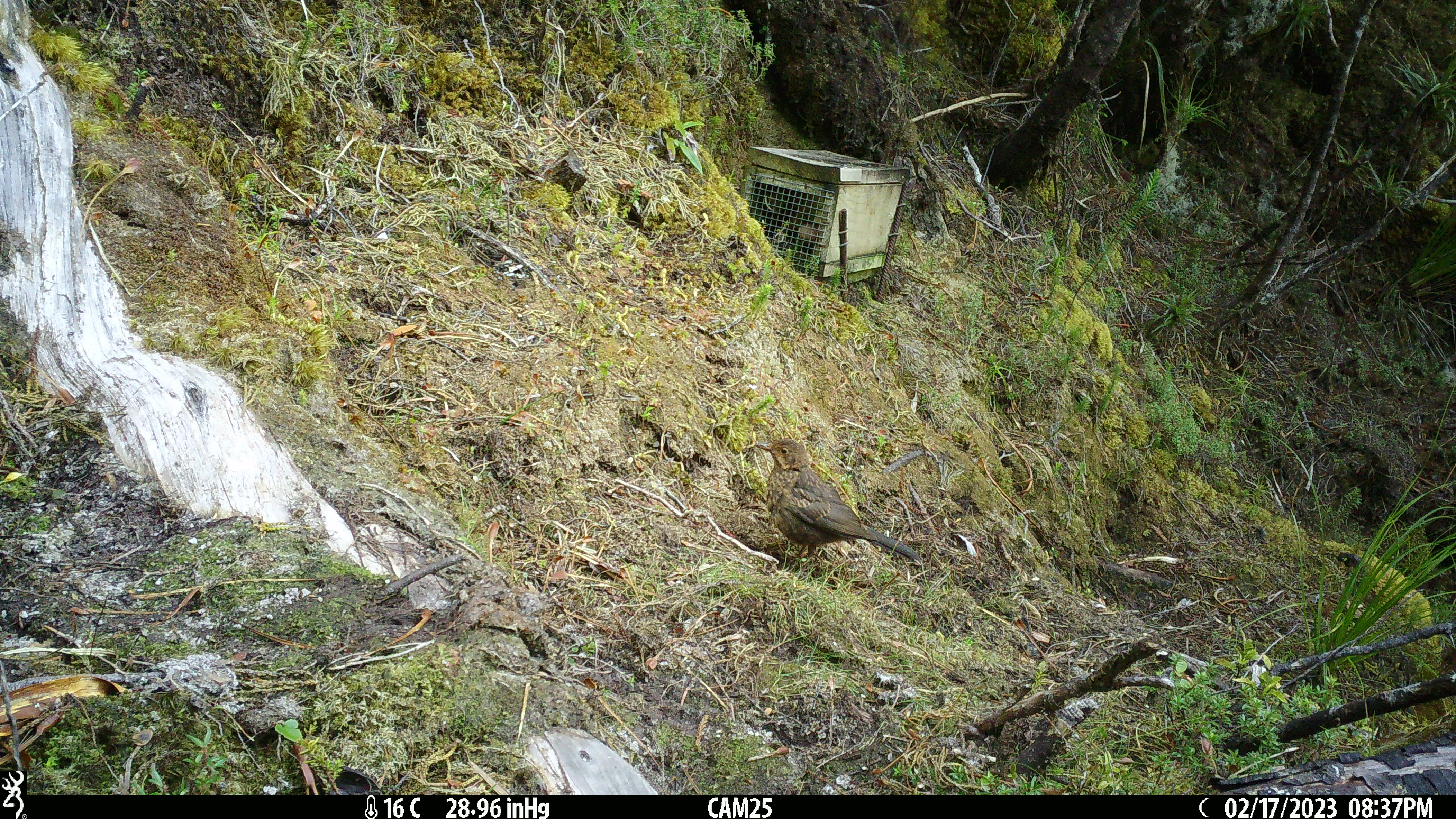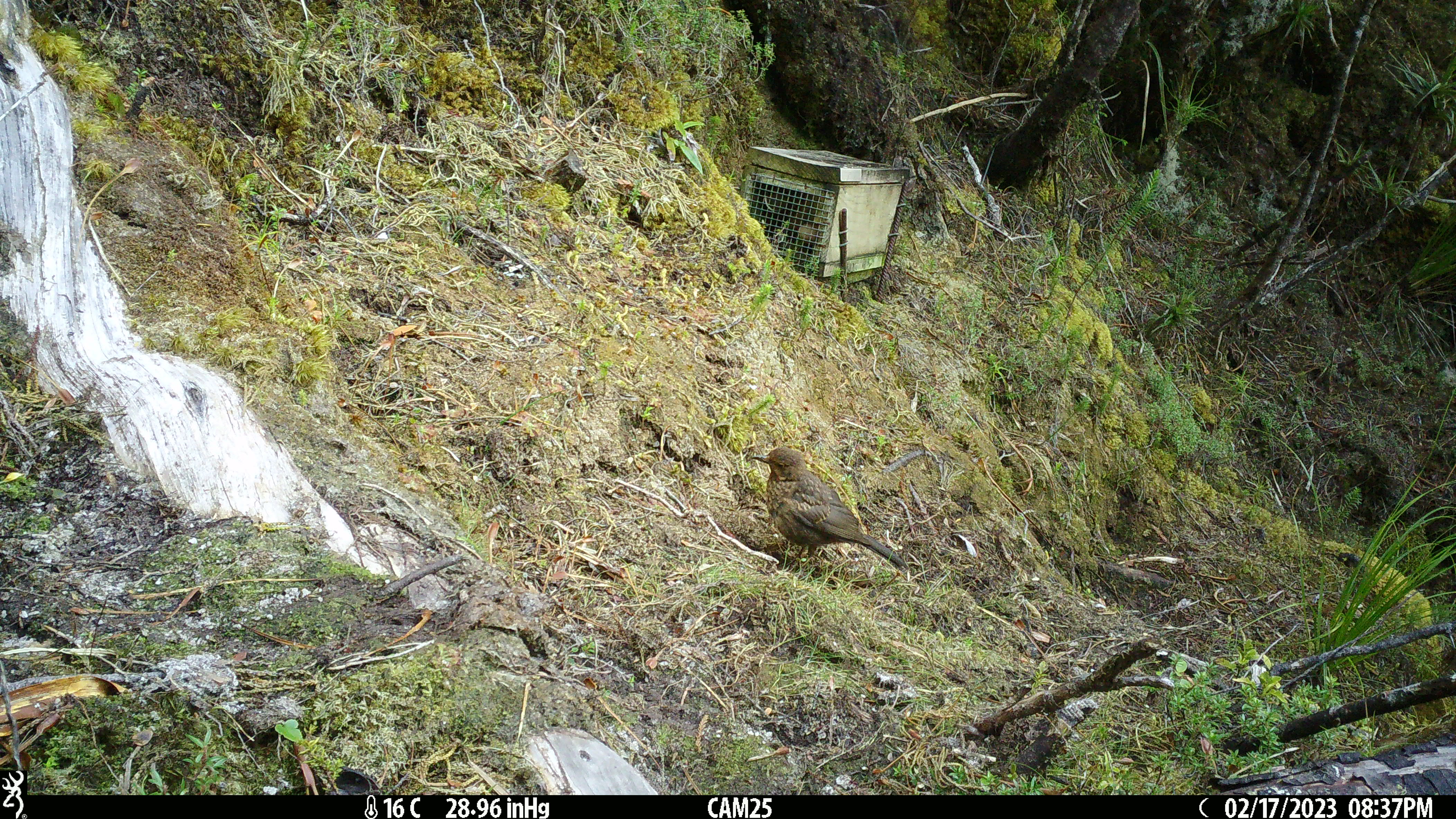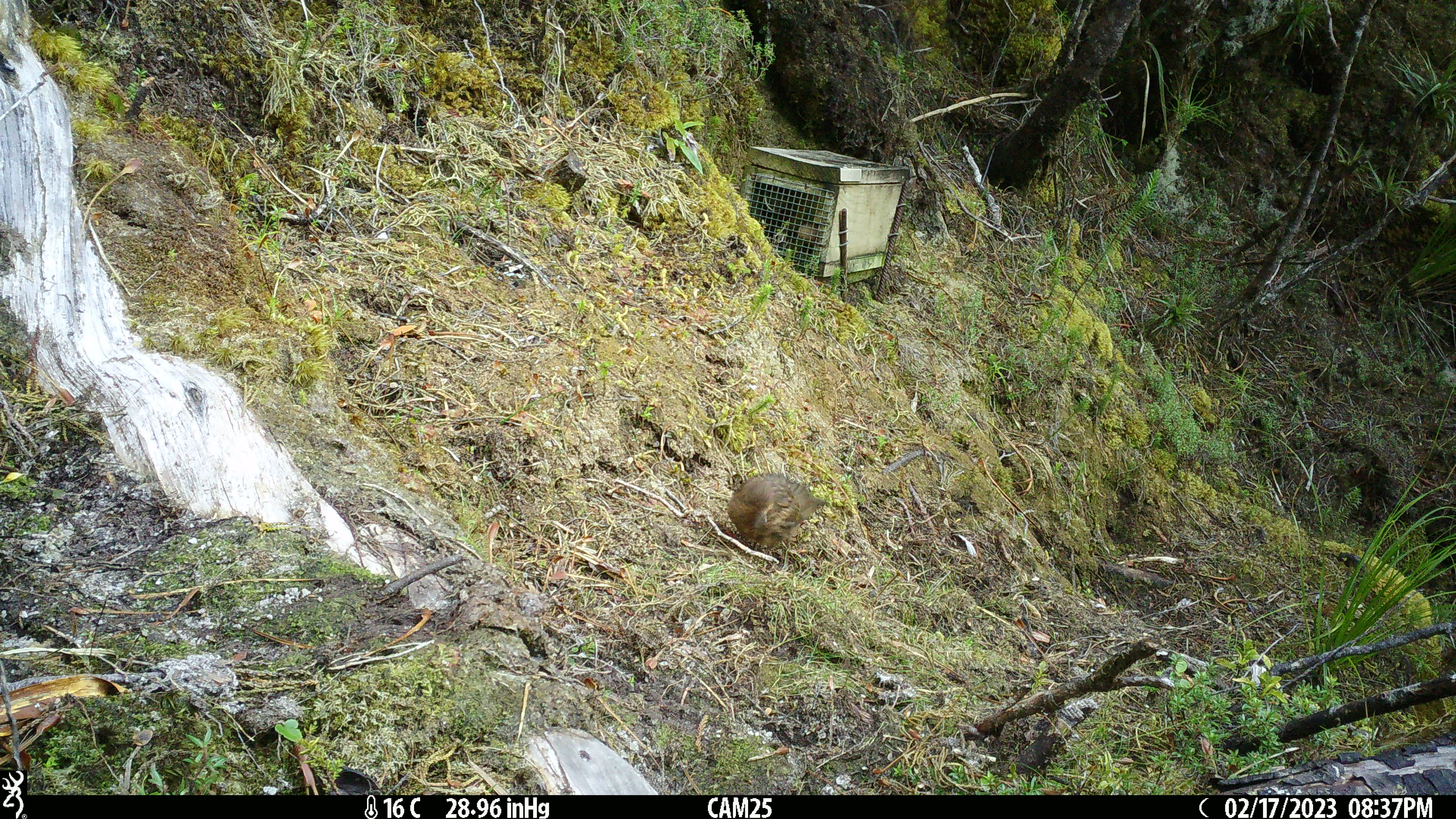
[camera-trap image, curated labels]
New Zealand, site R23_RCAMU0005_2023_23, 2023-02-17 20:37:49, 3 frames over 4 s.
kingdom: Animalia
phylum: Chordata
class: Aves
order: Passeriformes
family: Turdidae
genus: Turdus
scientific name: Turdus merula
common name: eurasian blackbird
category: blackbird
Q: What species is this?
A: Blackbird (eurasian blackbird) (Turdus merula).